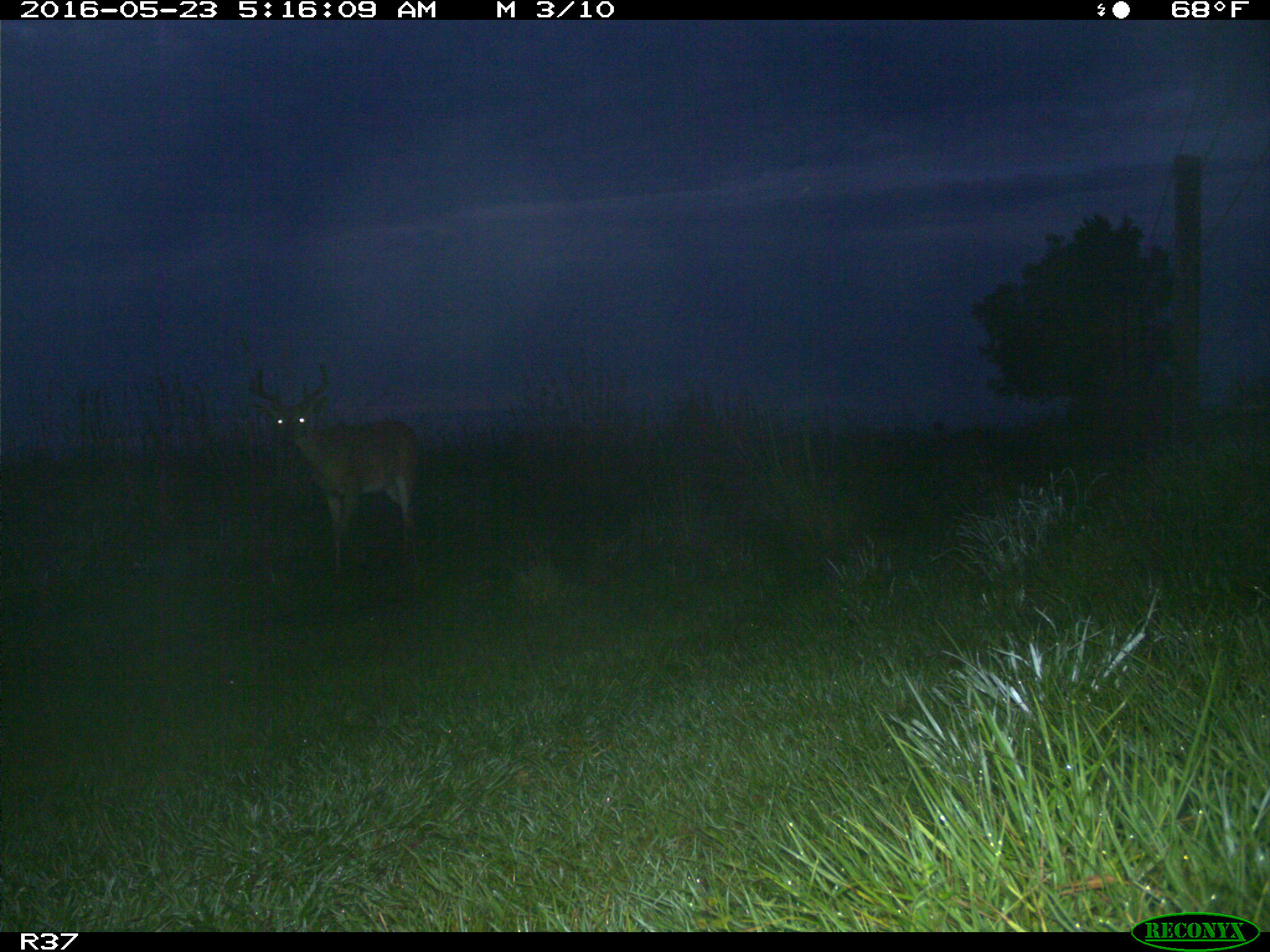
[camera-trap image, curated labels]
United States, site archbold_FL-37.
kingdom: Animalia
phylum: Chordata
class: Mammalia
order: Artiodactyla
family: Cervidae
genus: Odocoileus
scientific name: Odocoileus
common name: deer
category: unidentified deer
Unidentified deer (deer) (Odocoileus).